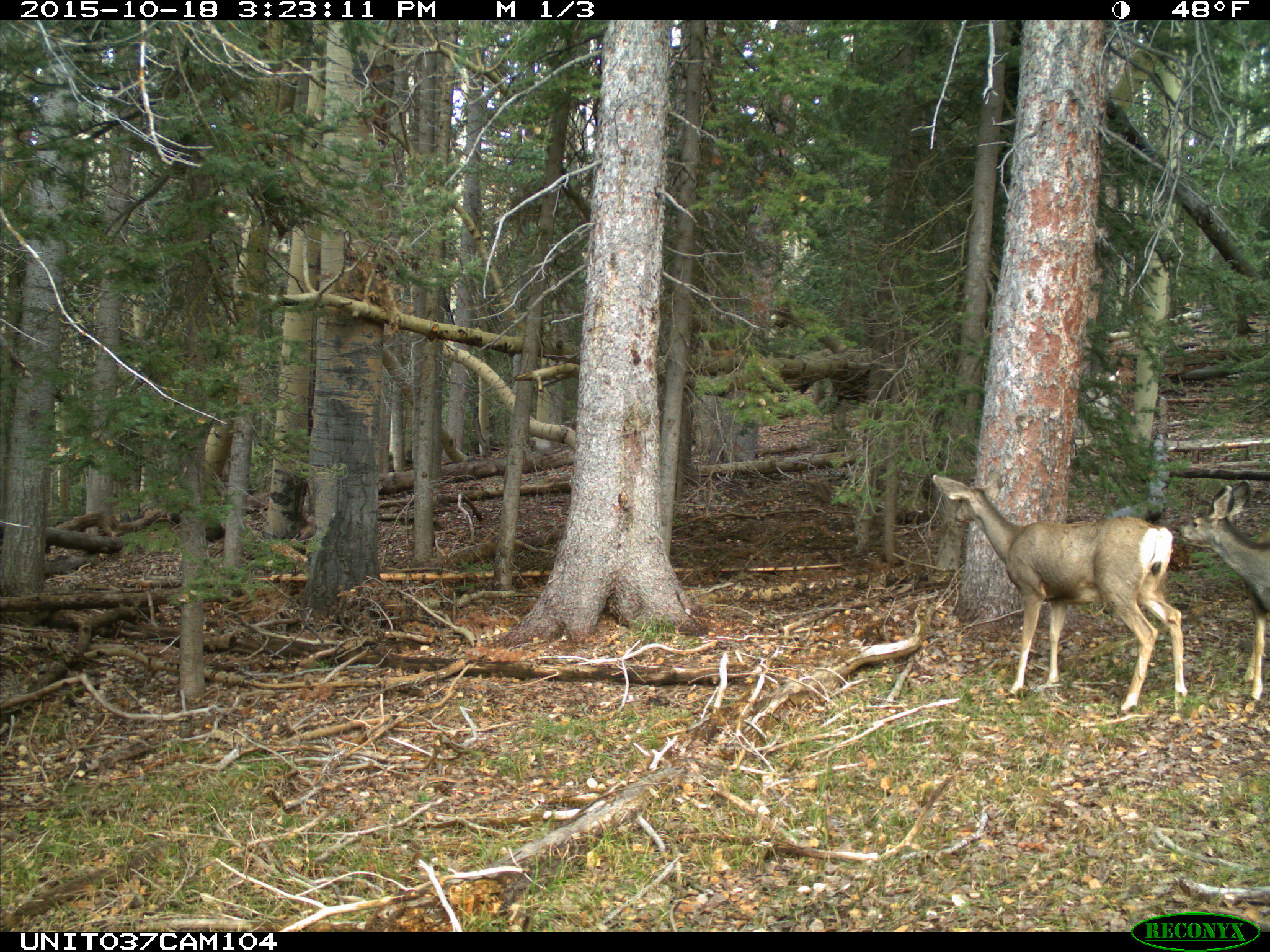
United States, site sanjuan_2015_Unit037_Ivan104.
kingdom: Animalia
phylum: Chordata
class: Mammalia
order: Artiodactyla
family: Cervidae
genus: Odocoileus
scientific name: Odocoileus hemionus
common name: mule deer